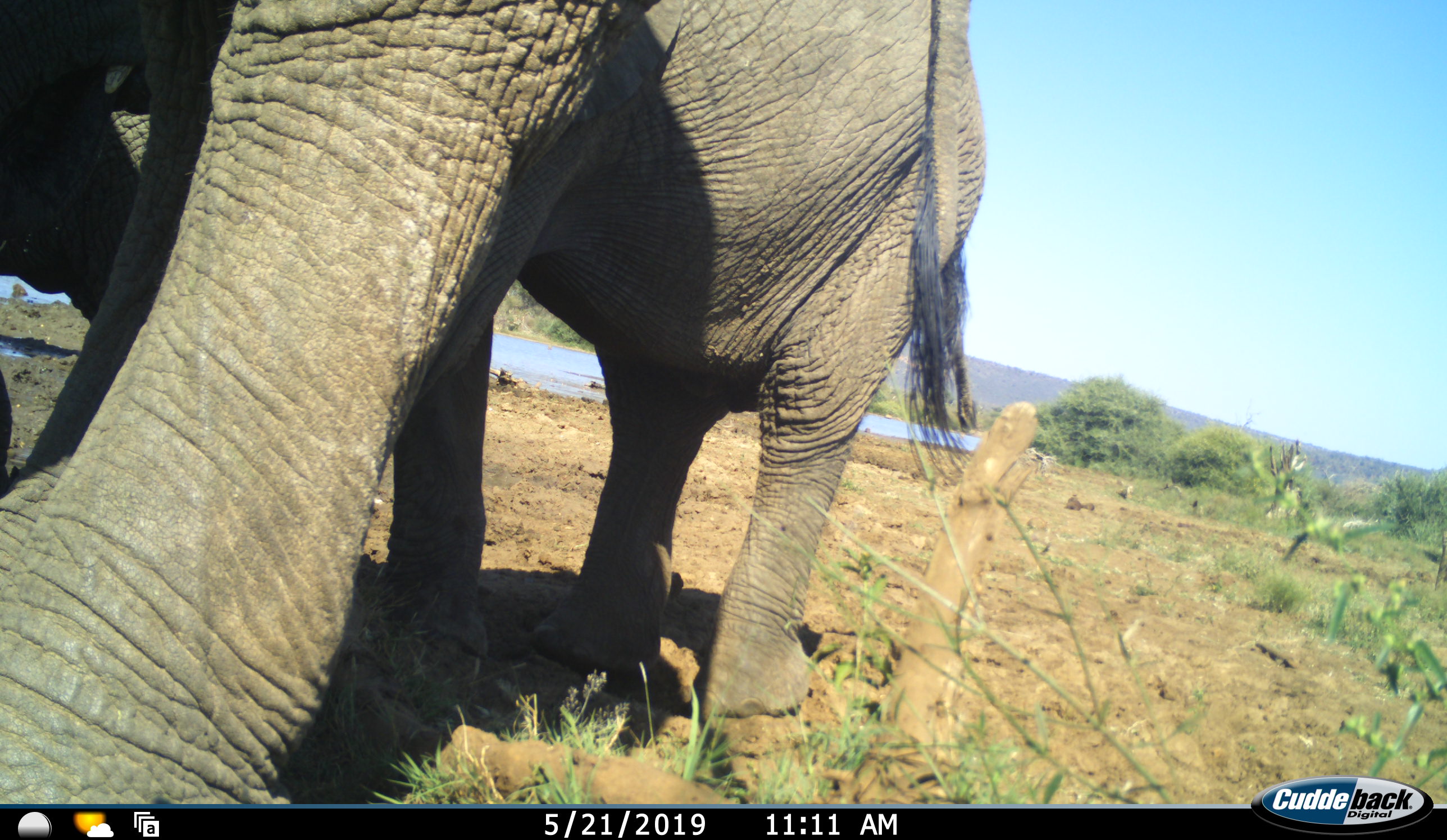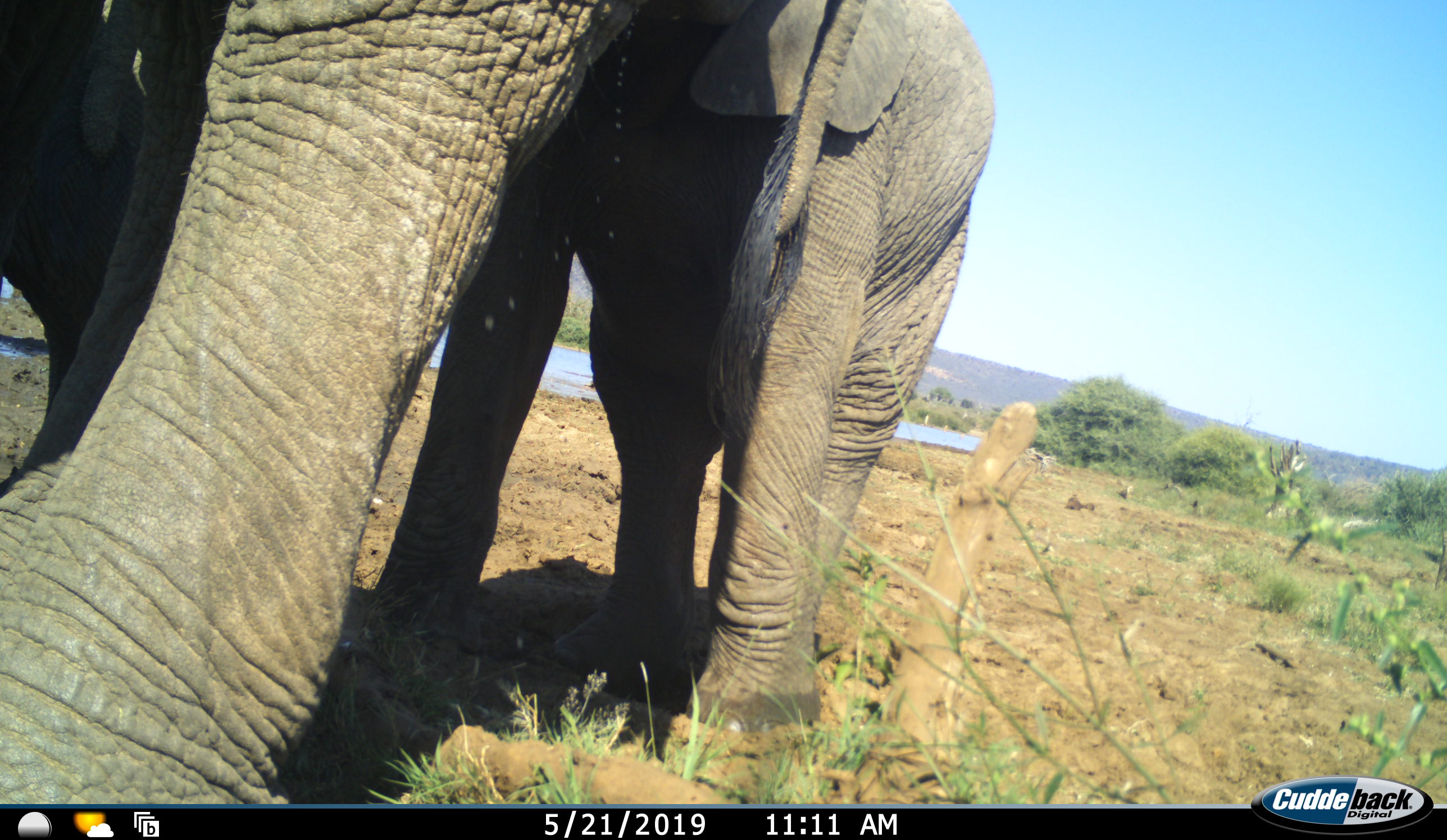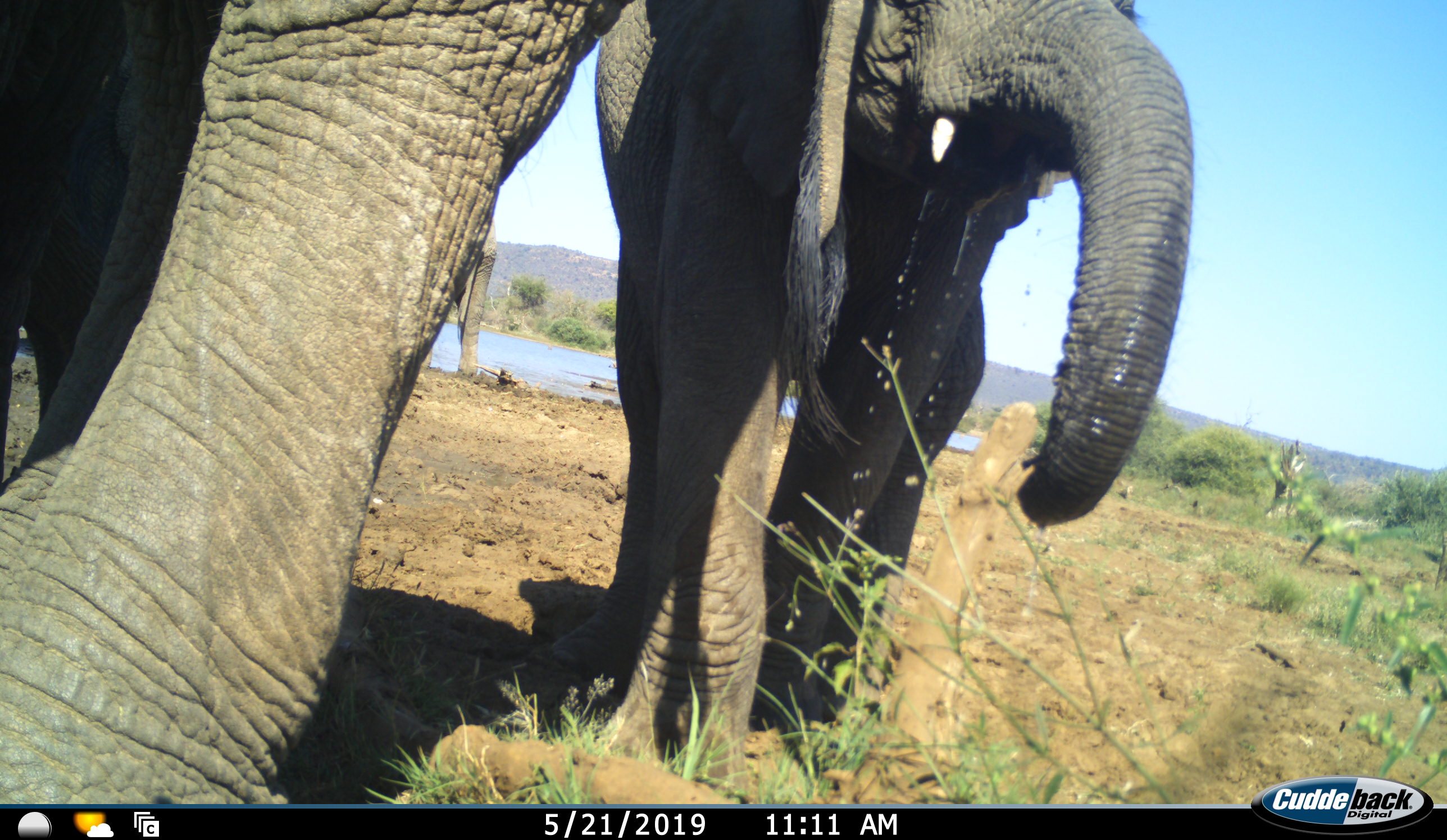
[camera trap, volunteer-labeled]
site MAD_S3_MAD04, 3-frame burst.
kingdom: Animalia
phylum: Chordata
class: Mammalia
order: Proboscidea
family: Elephantidae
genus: Loxodonta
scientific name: Loxodonta africana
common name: african bush elephant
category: elephant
Elephant (african bush elephant) (Loxodonta africana), count 3. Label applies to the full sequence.